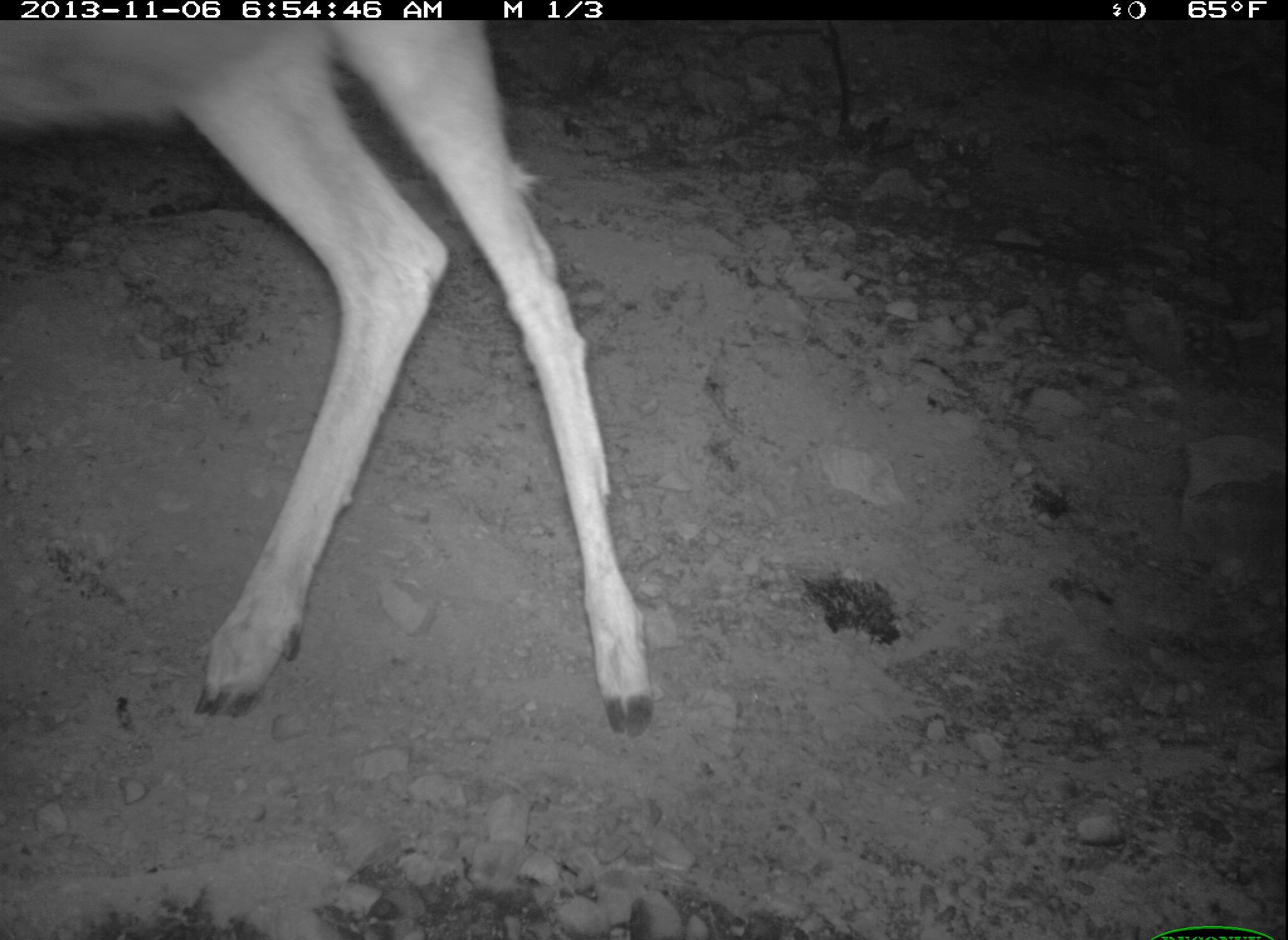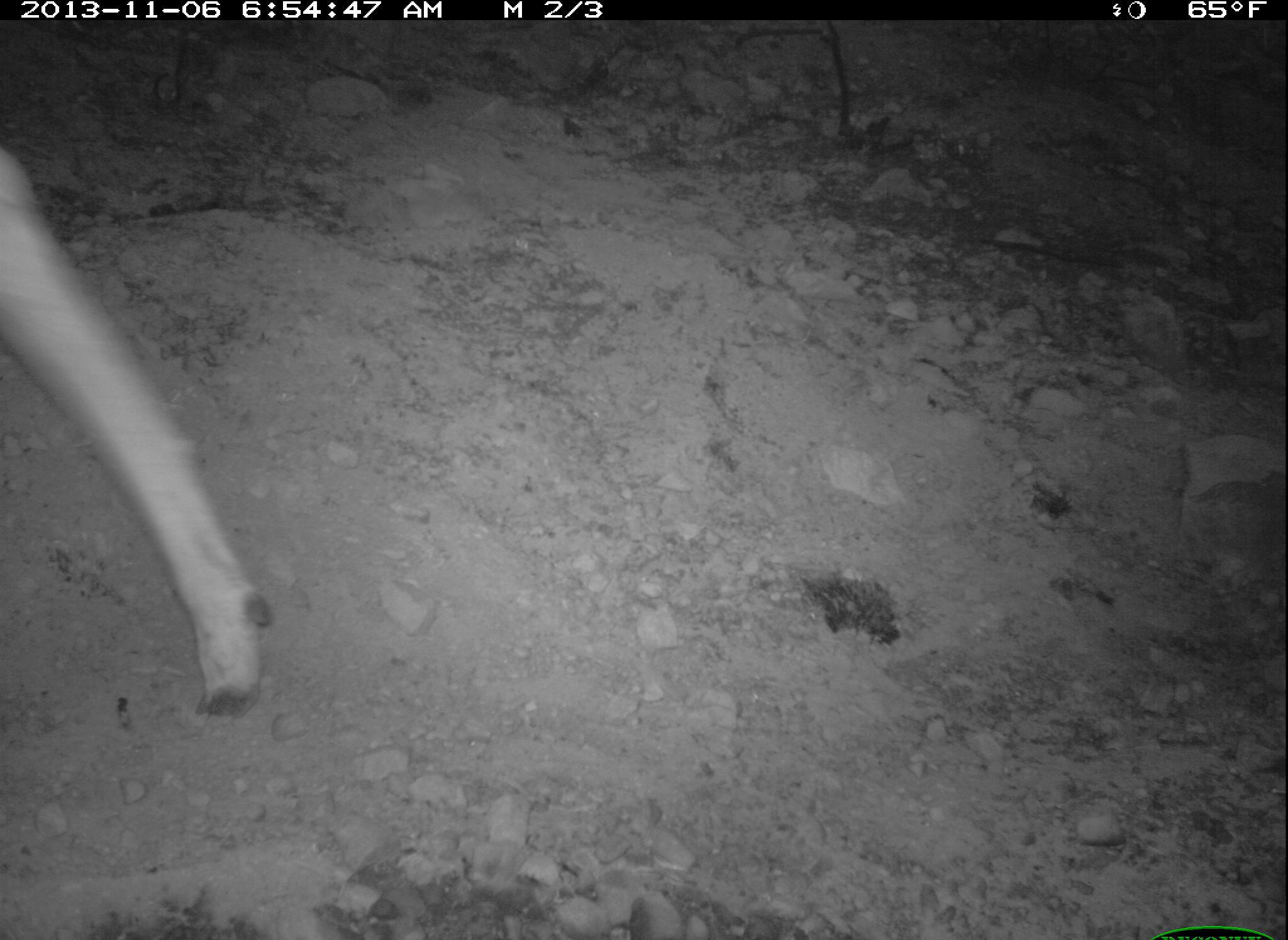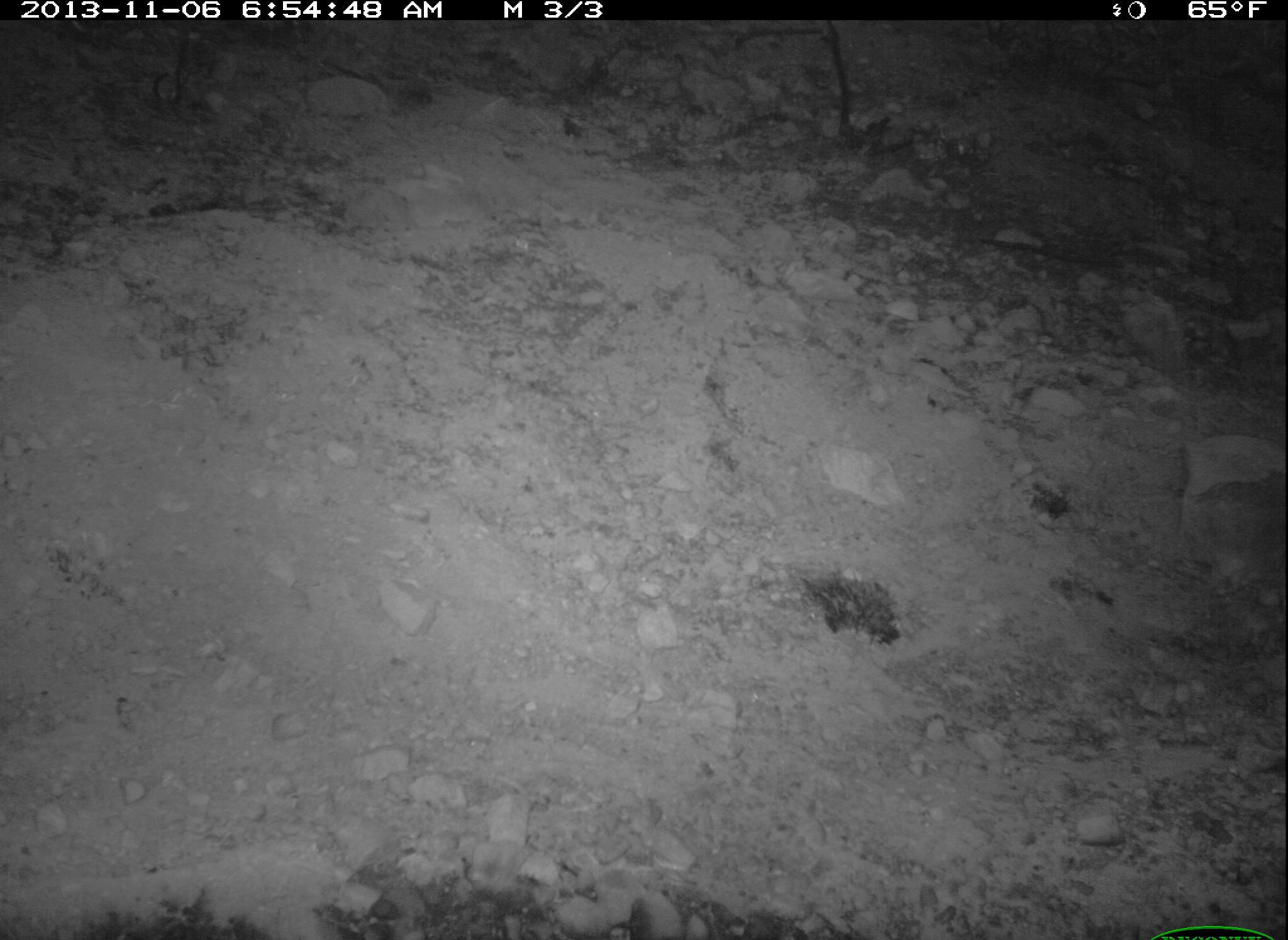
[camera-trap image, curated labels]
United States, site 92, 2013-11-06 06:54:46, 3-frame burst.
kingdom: Animalia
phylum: Chordata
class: Mammalia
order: Artiodactyla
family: Cervidae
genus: Odocoileus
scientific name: Odocoileus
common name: deer